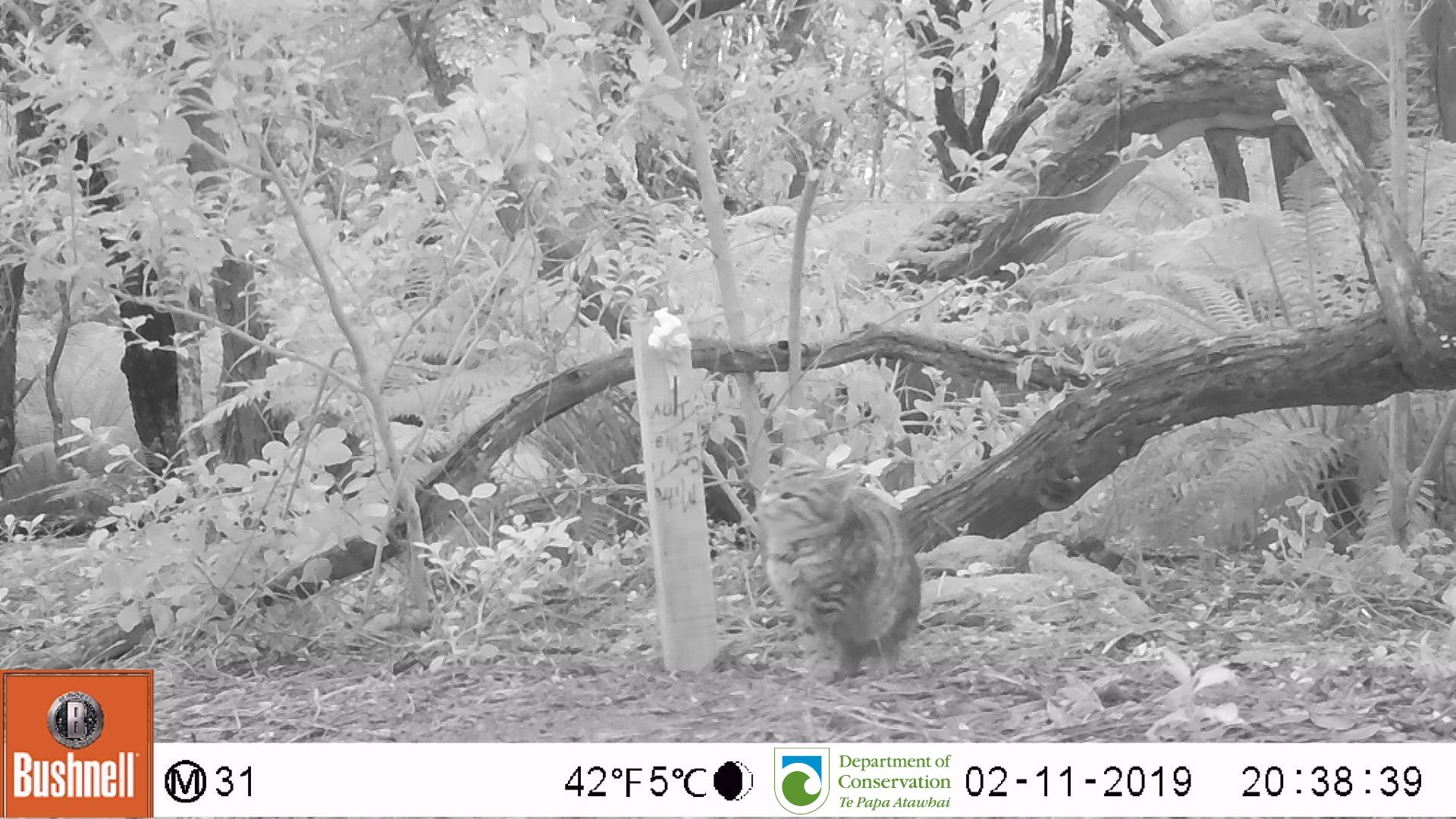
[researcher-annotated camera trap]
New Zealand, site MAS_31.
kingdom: Animalia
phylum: Chordata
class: Mammalia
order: Carnivora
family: Felidae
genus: Felis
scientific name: Felis catus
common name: domestic cat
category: cat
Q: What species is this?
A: Cat (domestic cat) (Felis catus).